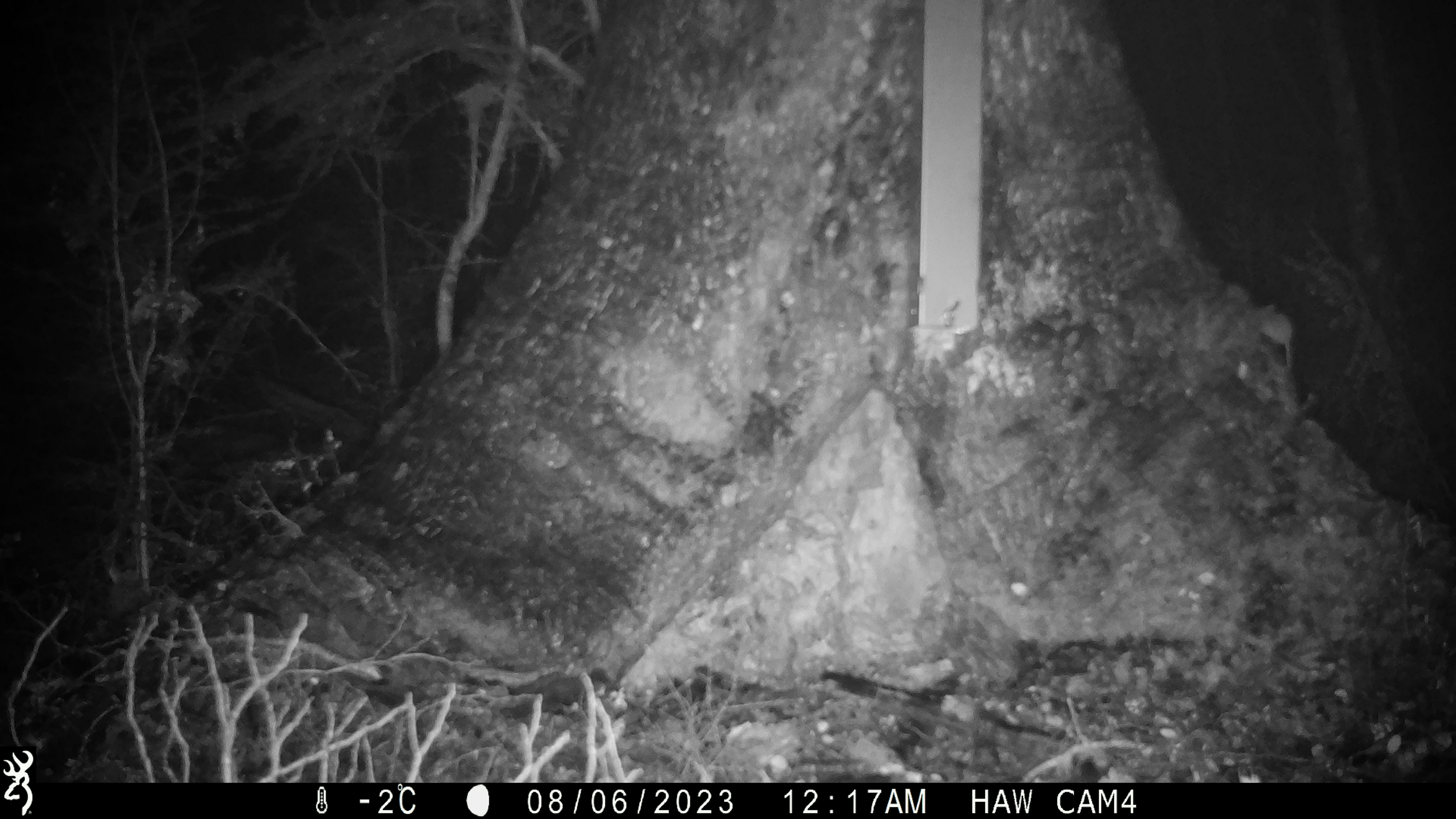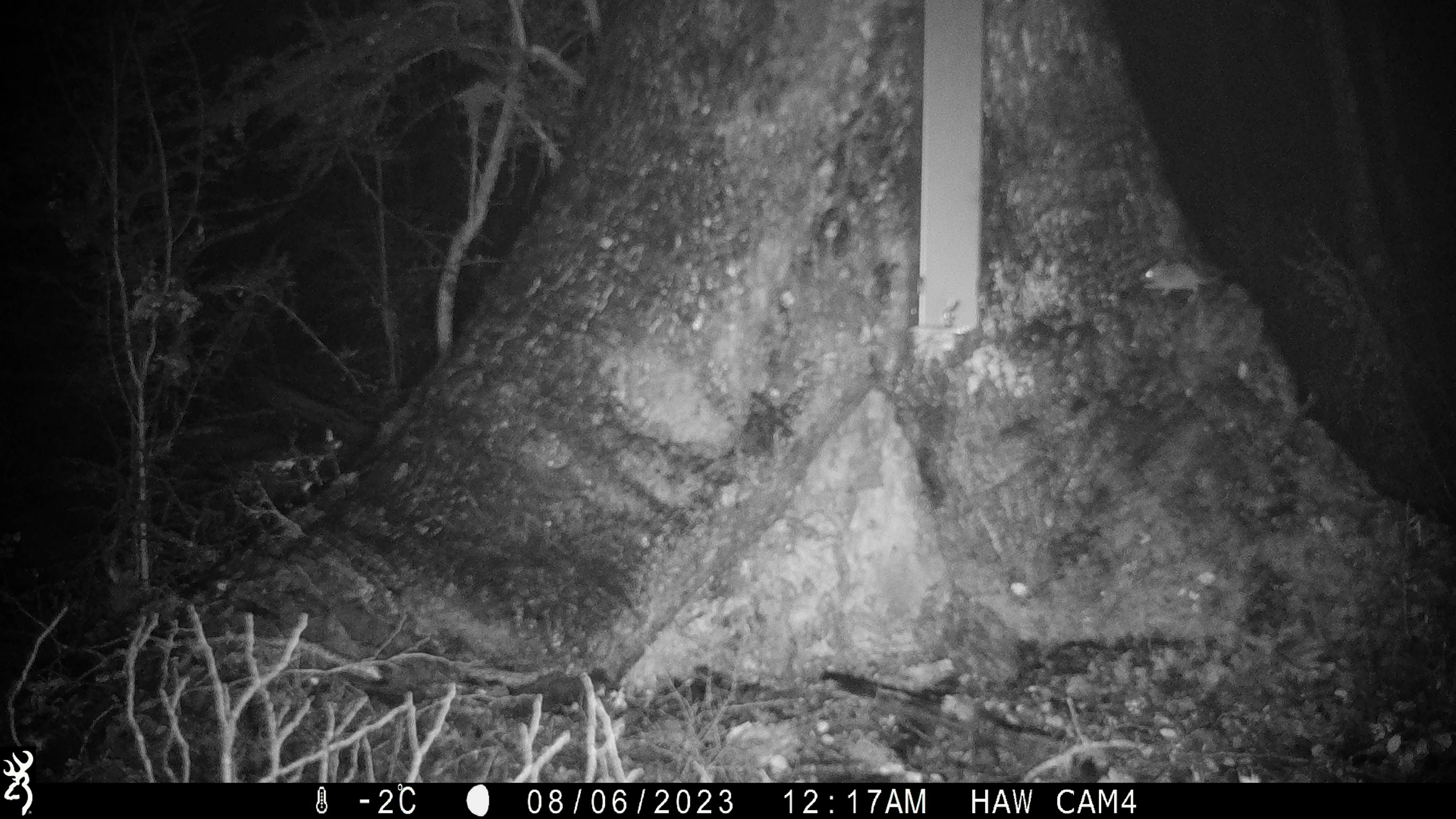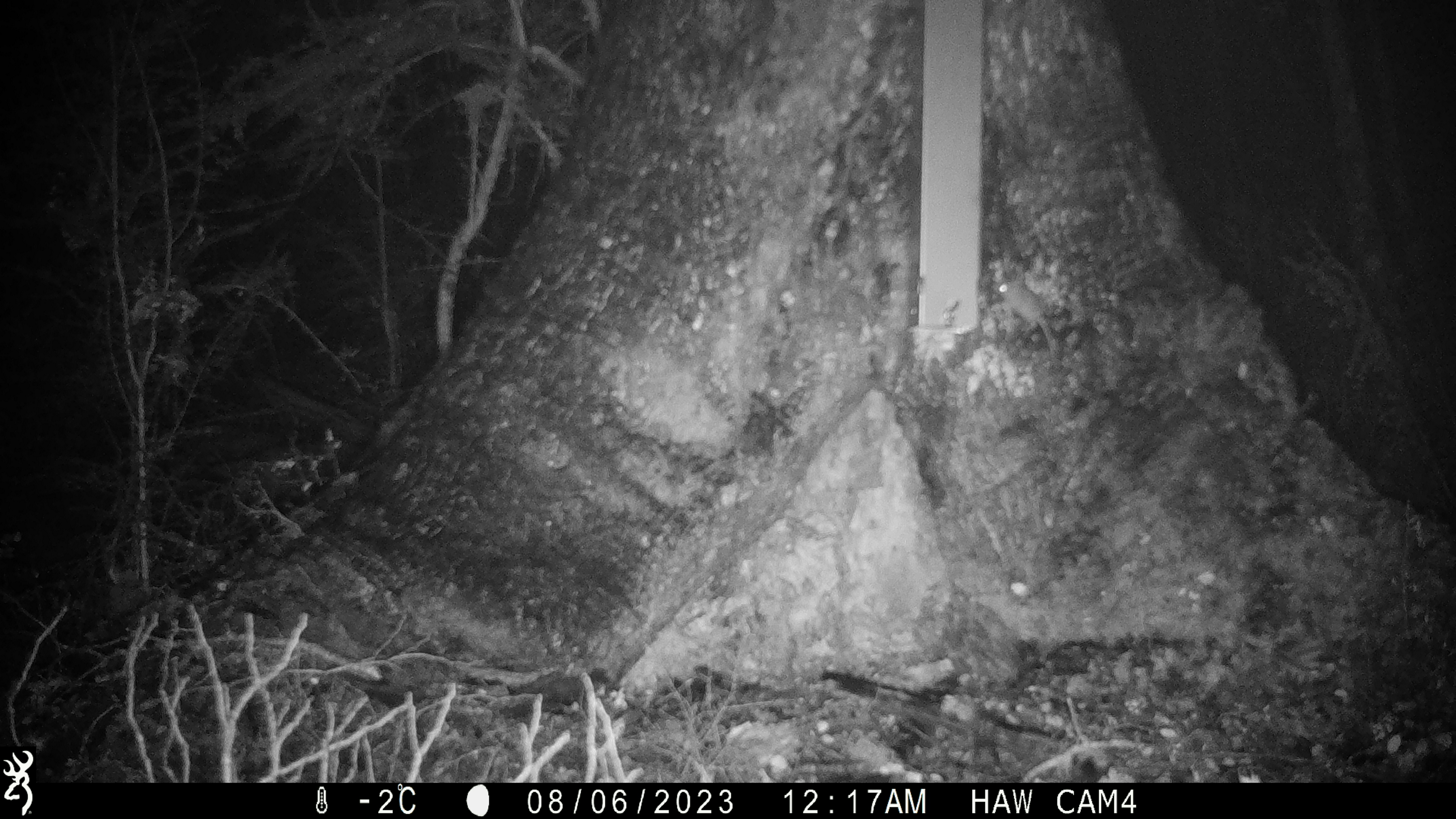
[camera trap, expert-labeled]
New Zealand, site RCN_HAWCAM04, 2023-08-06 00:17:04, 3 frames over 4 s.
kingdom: Animalia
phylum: Chordata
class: Mammalia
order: Rodentia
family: Muridae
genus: Mus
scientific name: Mus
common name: mouse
Mouse (Mus).